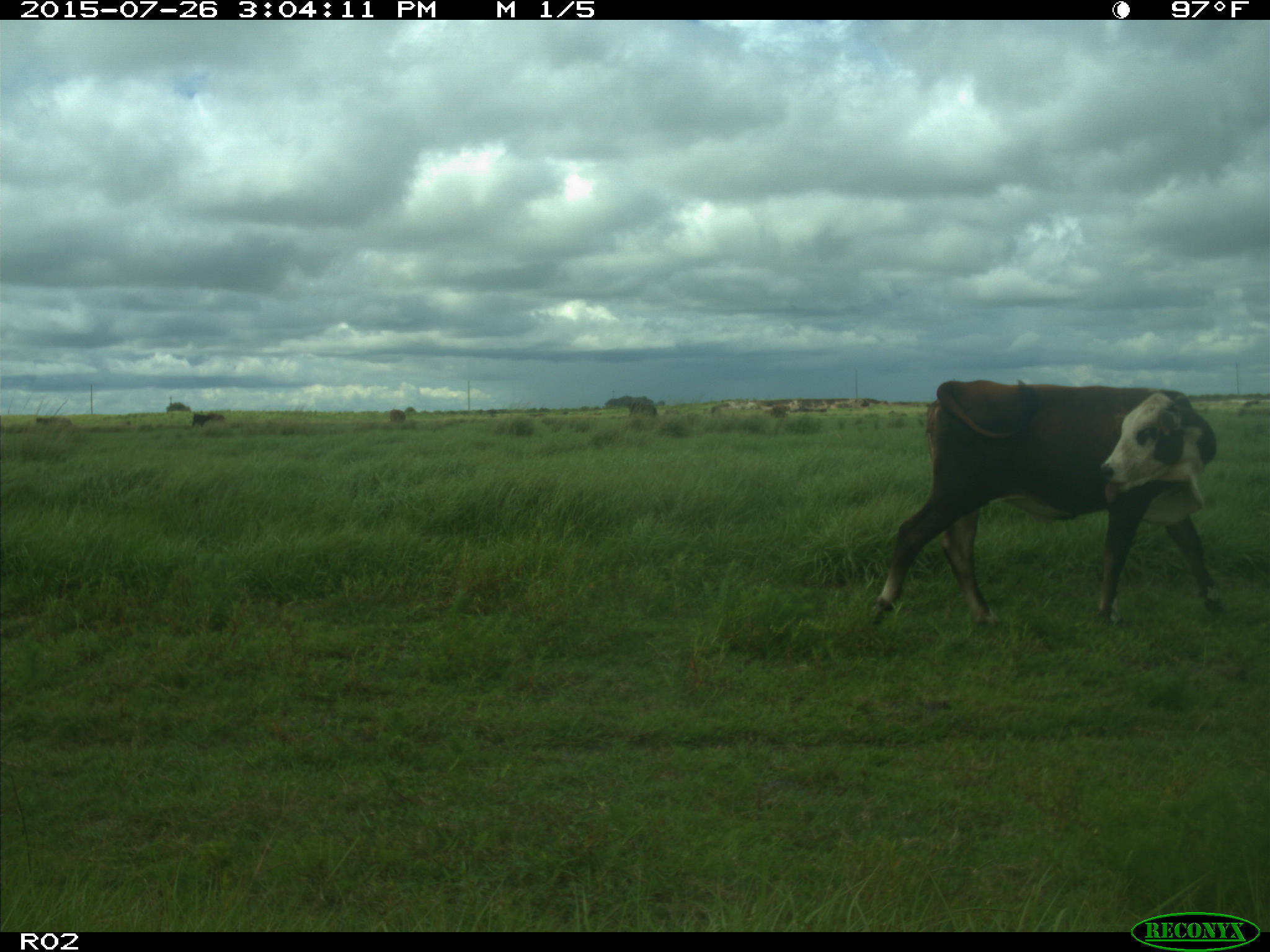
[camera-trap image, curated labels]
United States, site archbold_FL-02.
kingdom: Animalia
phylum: Chordata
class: Mammalia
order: Artiodactyla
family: Bovidae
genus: Bos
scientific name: Bos taurus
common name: domestic cow